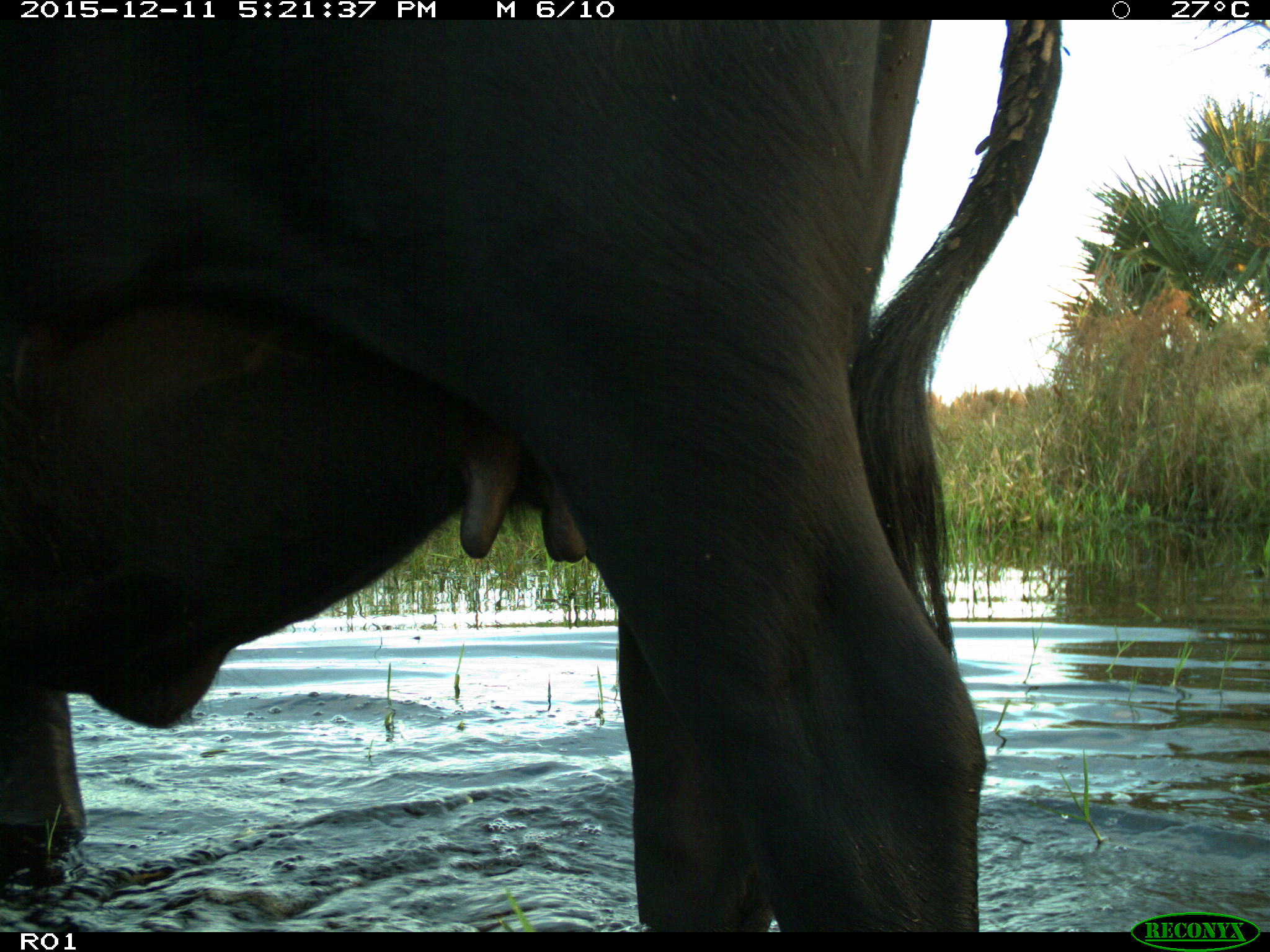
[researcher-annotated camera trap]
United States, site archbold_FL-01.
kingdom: Animalia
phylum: Chordata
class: Mammalia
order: Artiodactyla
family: Bovidae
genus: Bos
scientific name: Bos taurus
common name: domestic cow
Bos taurus (domestic cow).